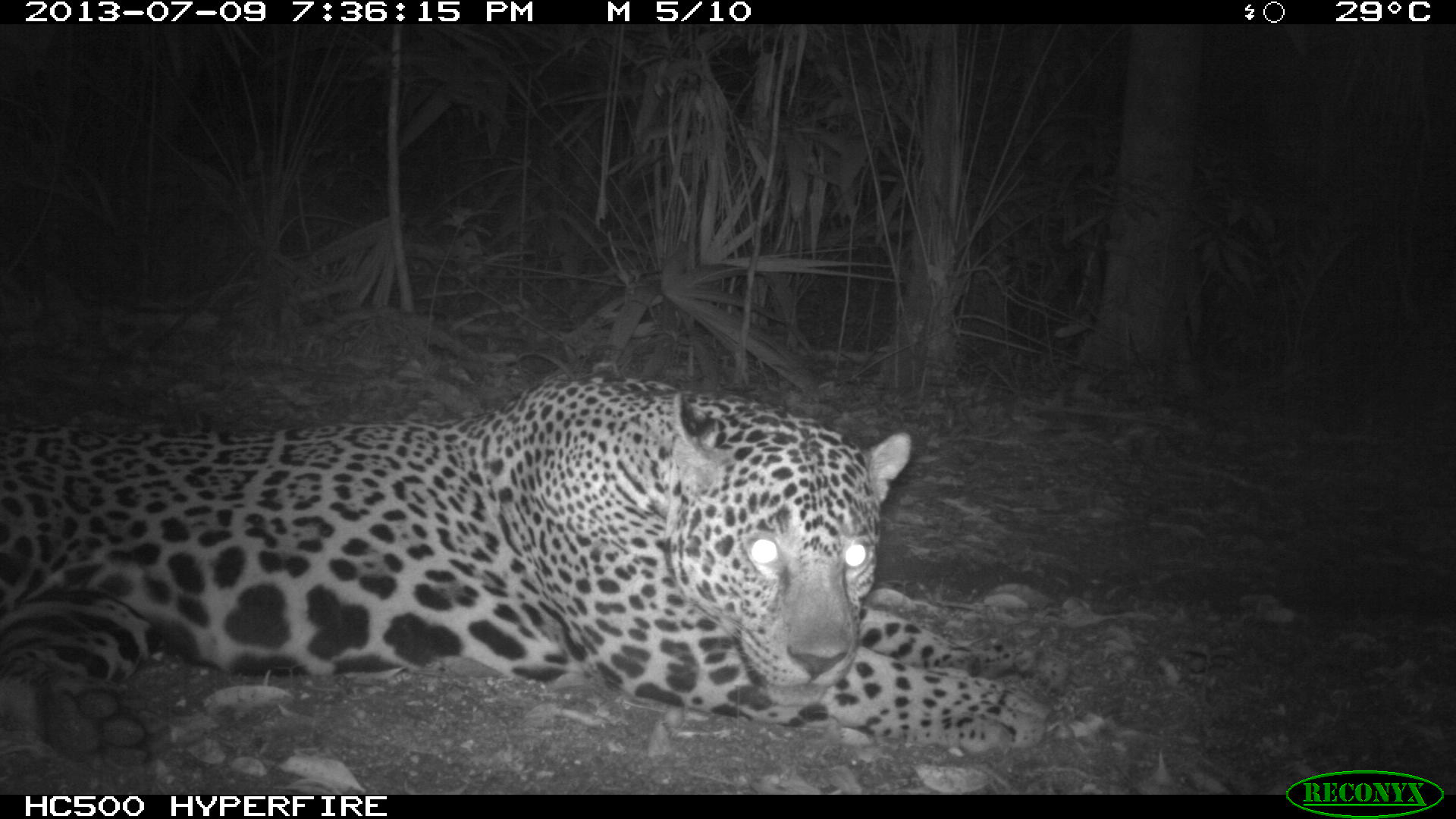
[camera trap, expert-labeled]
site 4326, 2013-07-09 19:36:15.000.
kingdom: Animalia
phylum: Chordata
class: Mammalia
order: Carnivora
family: Felidae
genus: Panthera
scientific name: Panthera onca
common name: jaguar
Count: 1.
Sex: male.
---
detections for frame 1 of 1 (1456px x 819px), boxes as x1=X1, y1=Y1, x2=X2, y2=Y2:
panthera onca: x1=0, y1=376, x2=1041, y2=761